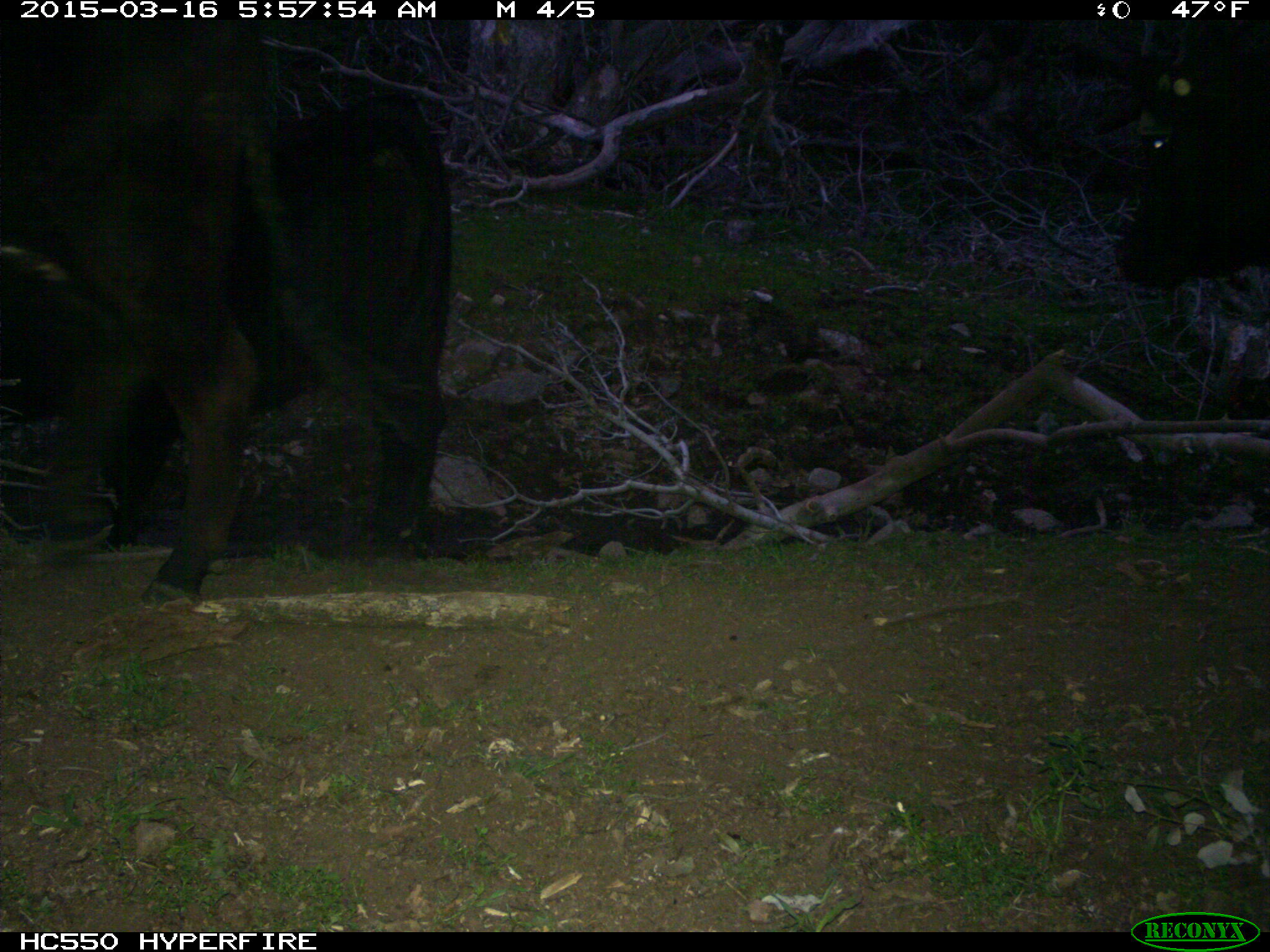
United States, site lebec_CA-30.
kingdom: Animalia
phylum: Chordata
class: Mammalia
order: Artiodactyla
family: Bovidae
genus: Bos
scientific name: Bos taurus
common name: domestic cow